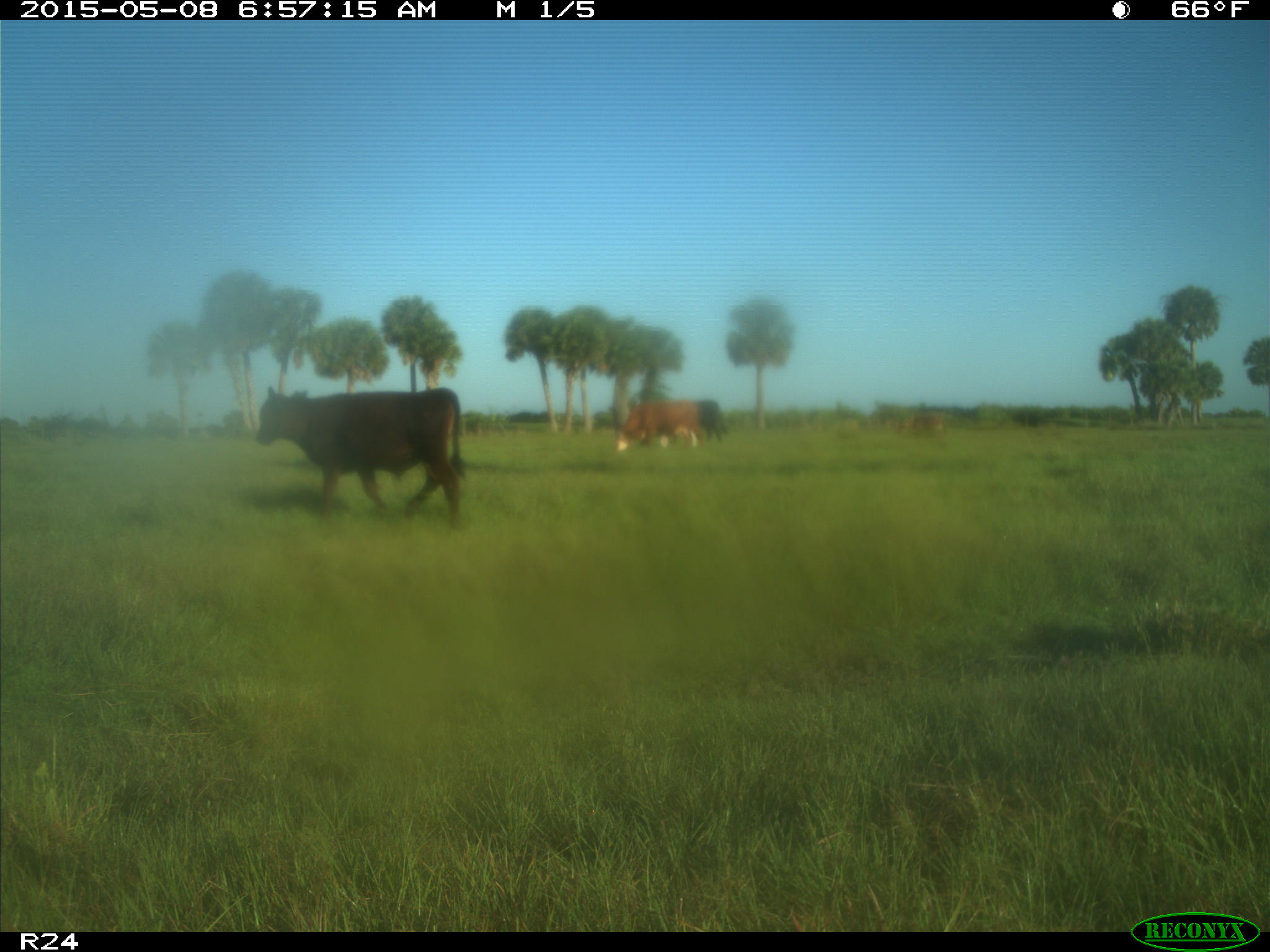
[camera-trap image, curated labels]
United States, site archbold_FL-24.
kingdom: Animalia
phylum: Chordata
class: Mammalia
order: Artiodactyla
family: Bovidae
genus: Bos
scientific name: Bos taurus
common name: domestic cow